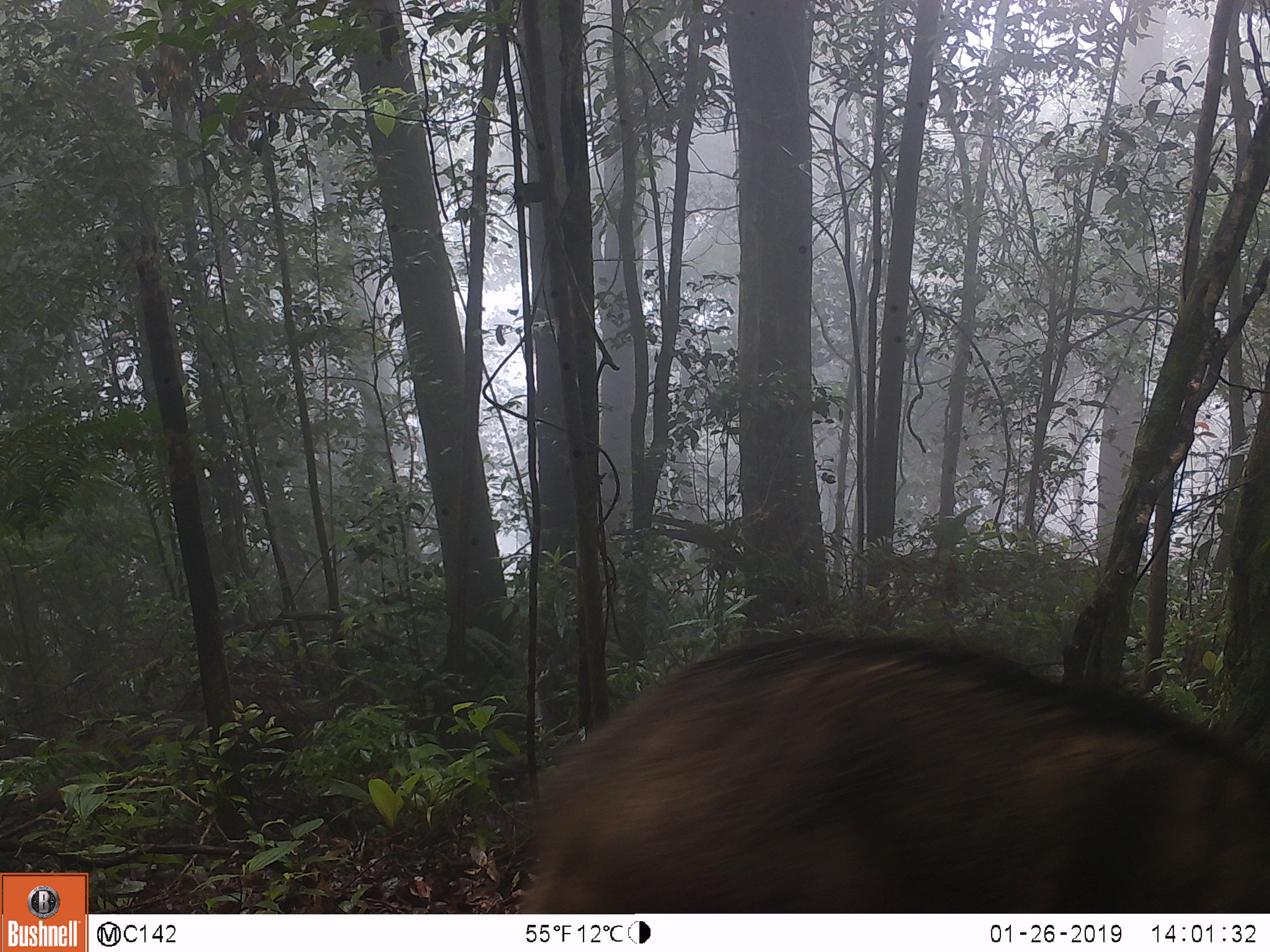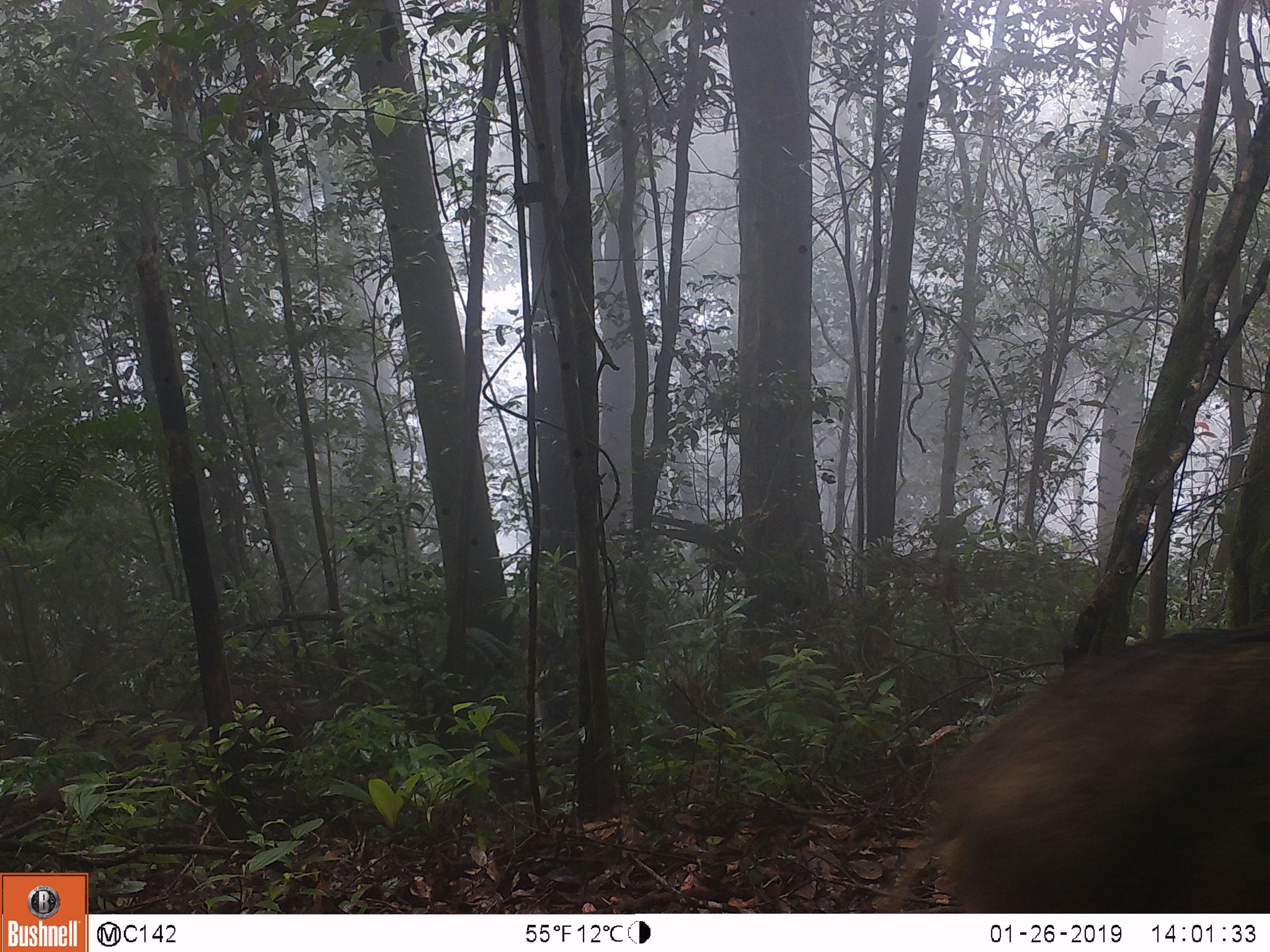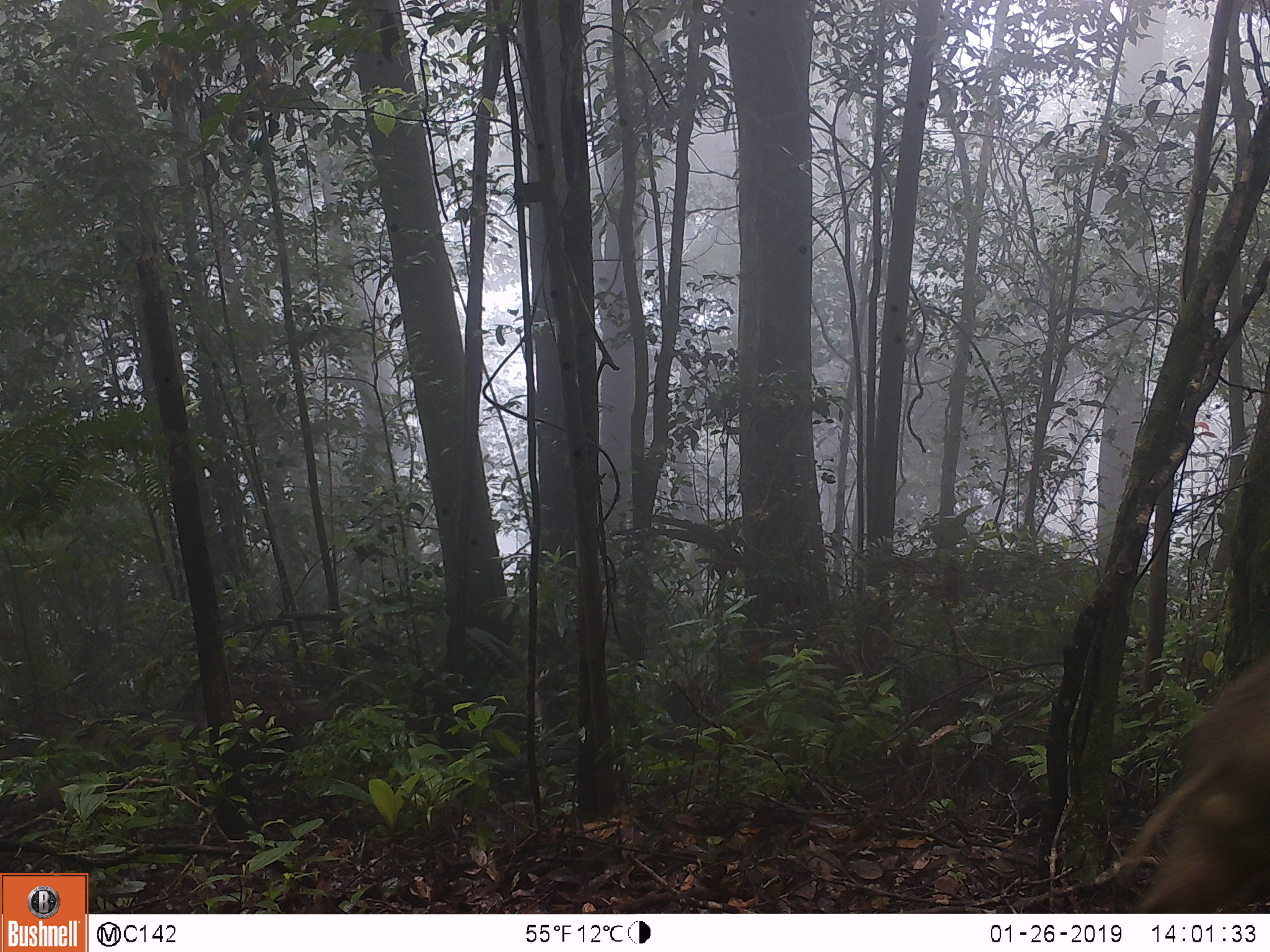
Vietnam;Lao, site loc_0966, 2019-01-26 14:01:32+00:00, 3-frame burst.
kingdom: Animalia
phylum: Chordata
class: Mammalia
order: Artiodactyla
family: Suidae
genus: Sus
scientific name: Sus scrofa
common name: eurasian wild pig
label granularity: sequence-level